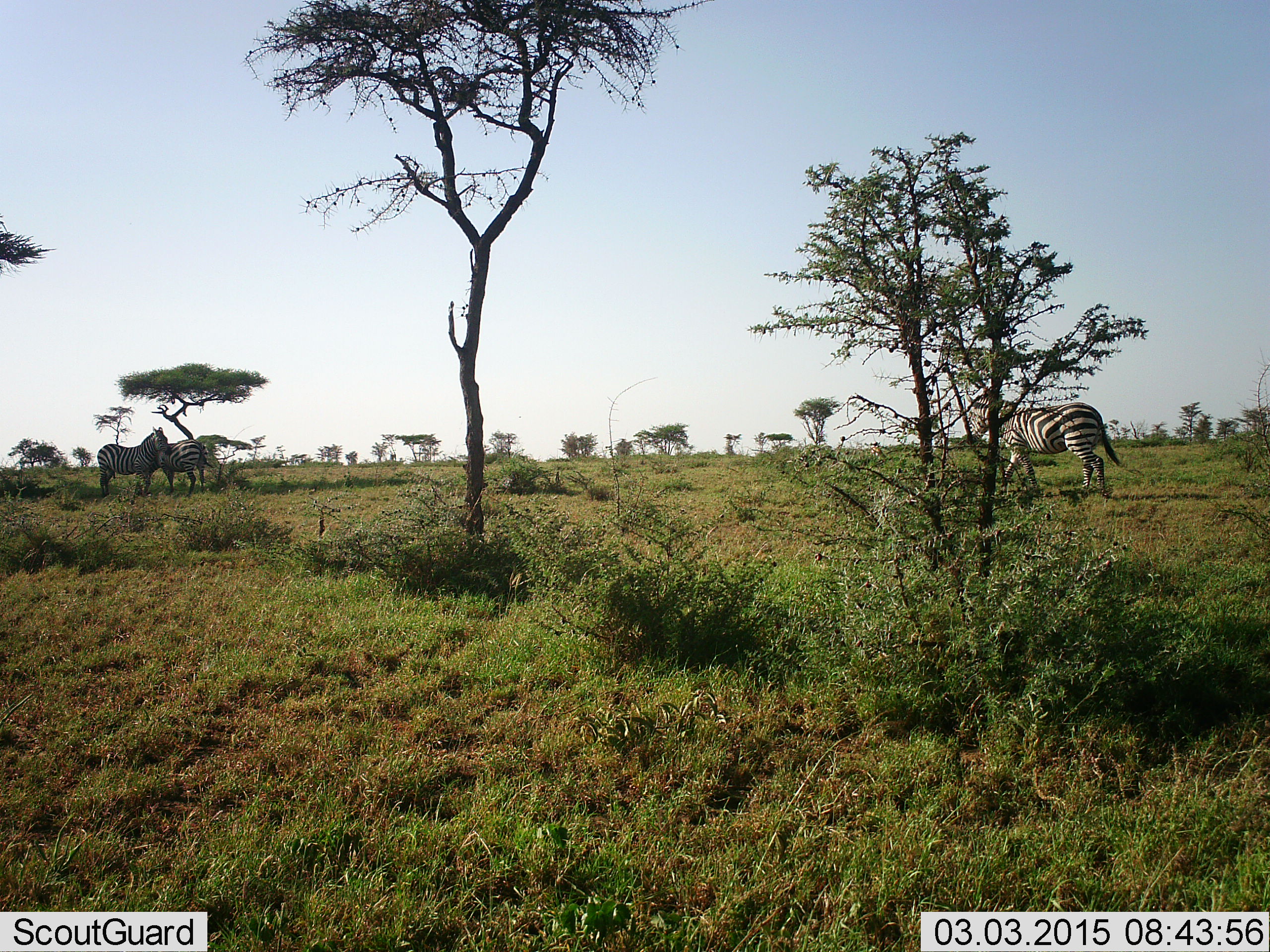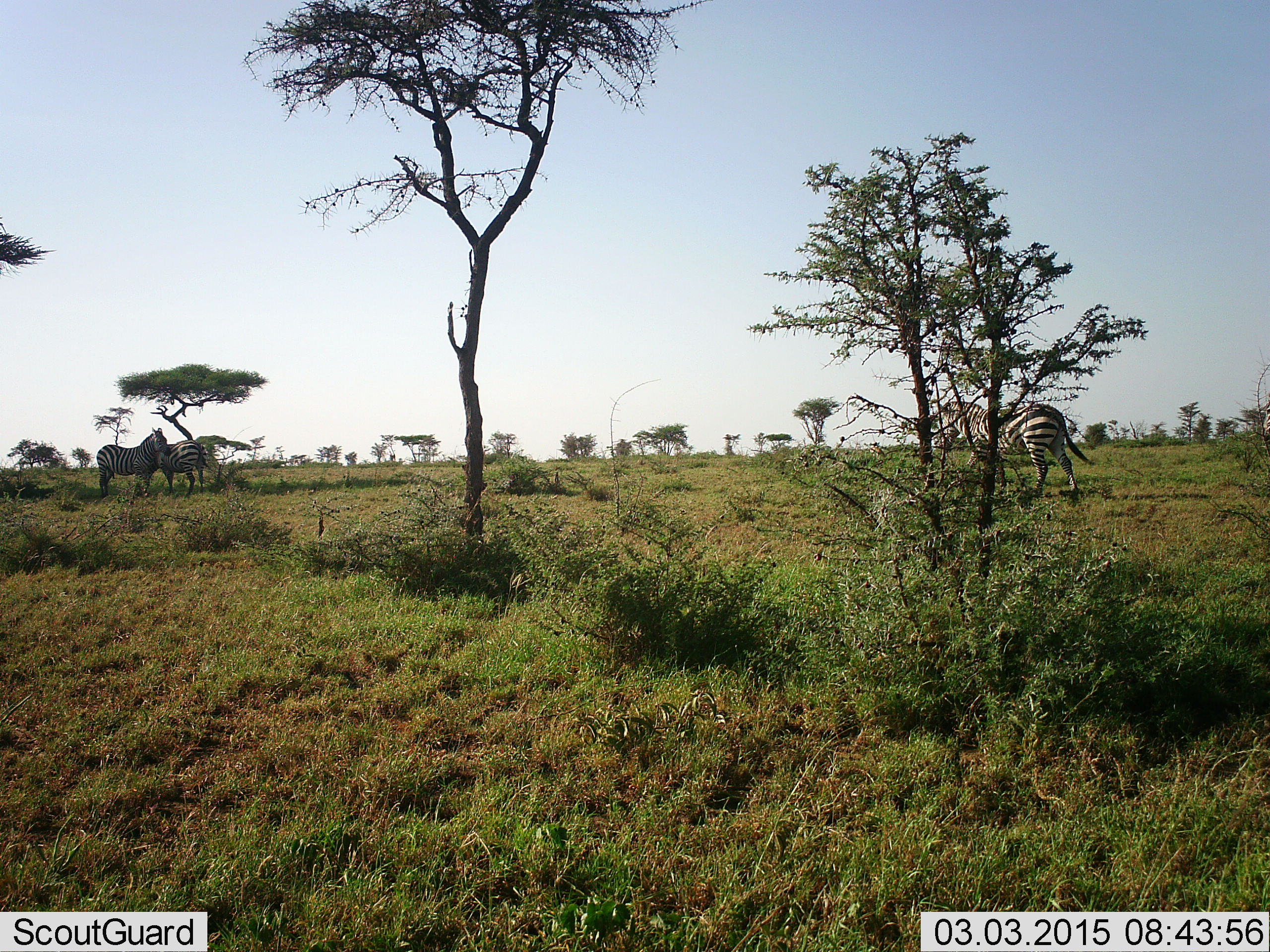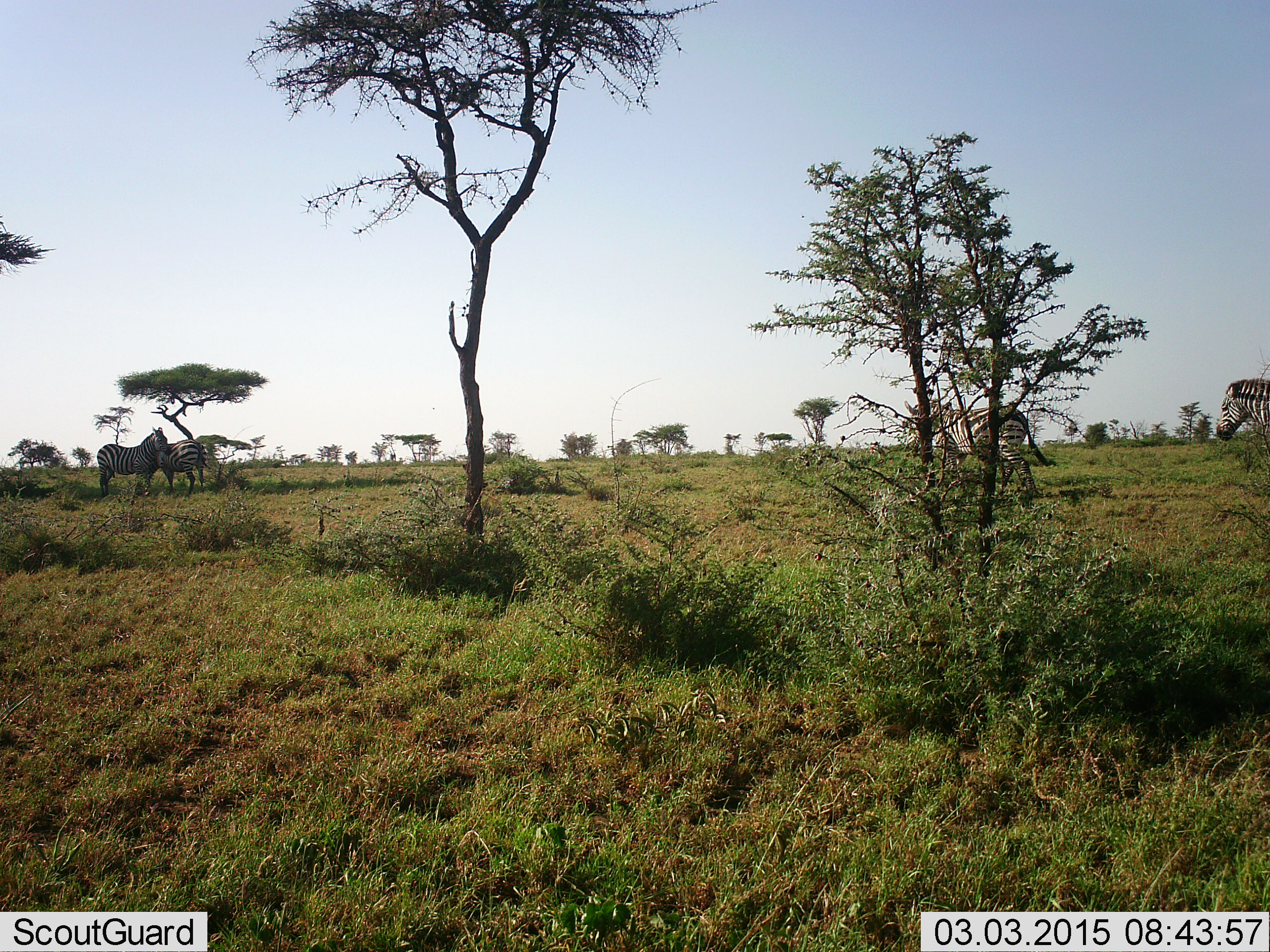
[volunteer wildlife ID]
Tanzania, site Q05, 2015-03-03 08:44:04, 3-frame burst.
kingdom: Animalia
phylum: Chordata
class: Mammalia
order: Perissodactyla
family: Equidae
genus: Equus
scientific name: Equus quagga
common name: plains zebra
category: zebra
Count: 4.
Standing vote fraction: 90%.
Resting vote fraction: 0%.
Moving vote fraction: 80%.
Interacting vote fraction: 0%.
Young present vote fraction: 0%.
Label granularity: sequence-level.